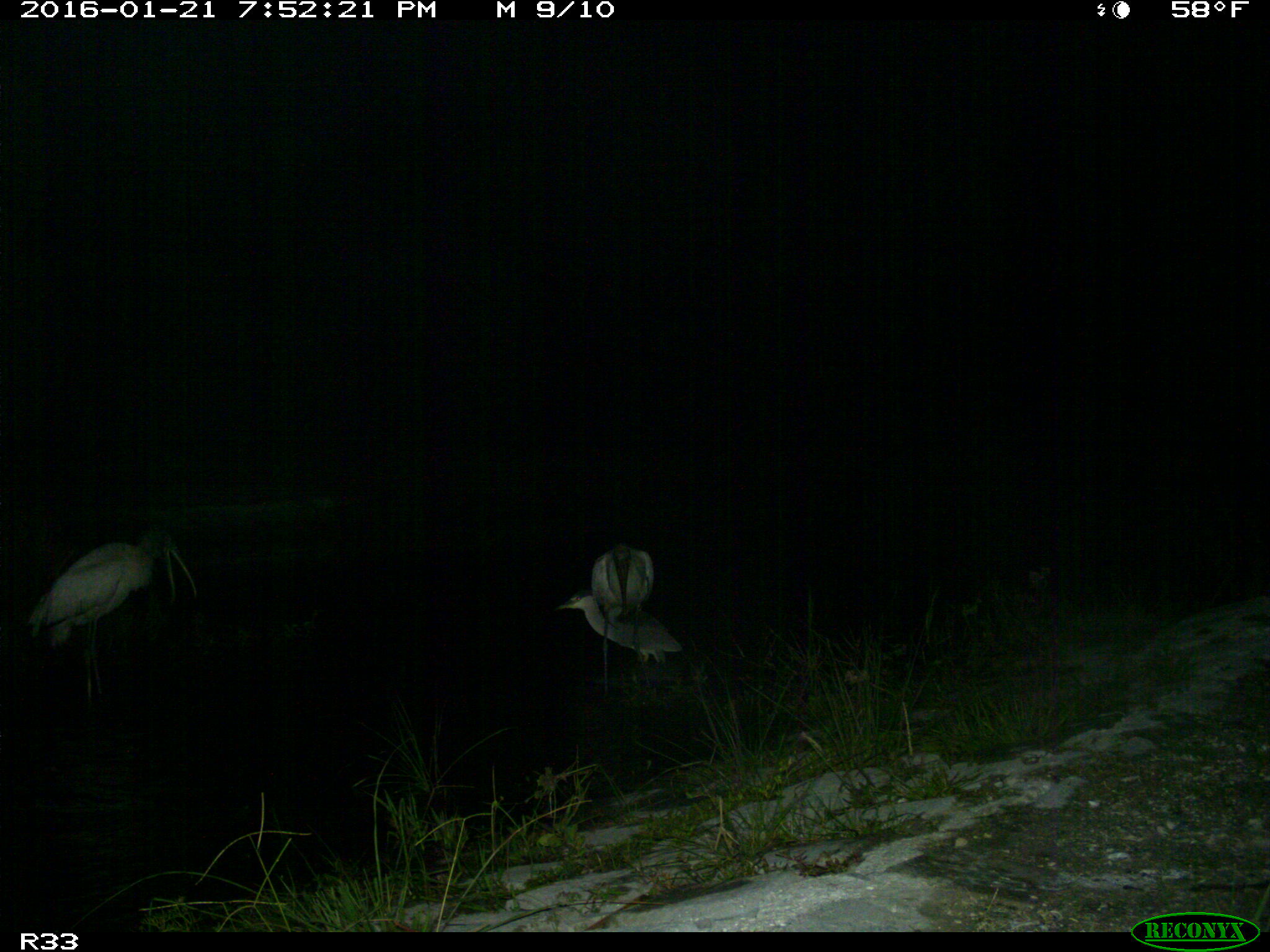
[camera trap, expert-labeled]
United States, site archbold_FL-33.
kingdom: Animalia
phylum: Chordata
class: Aves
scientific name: Aves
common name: birds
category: unidentified bird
Unidentified bird (birds) (Aves).